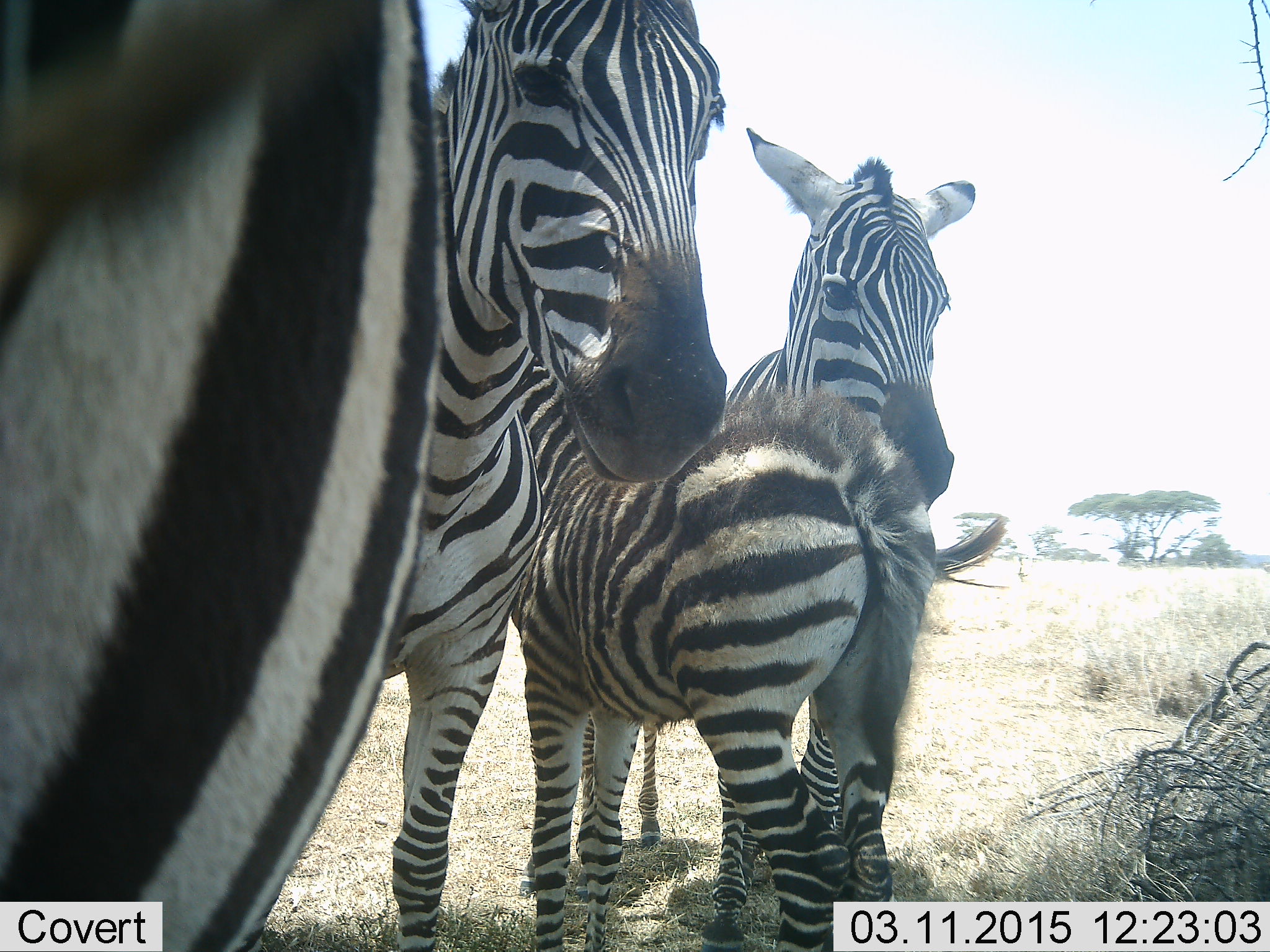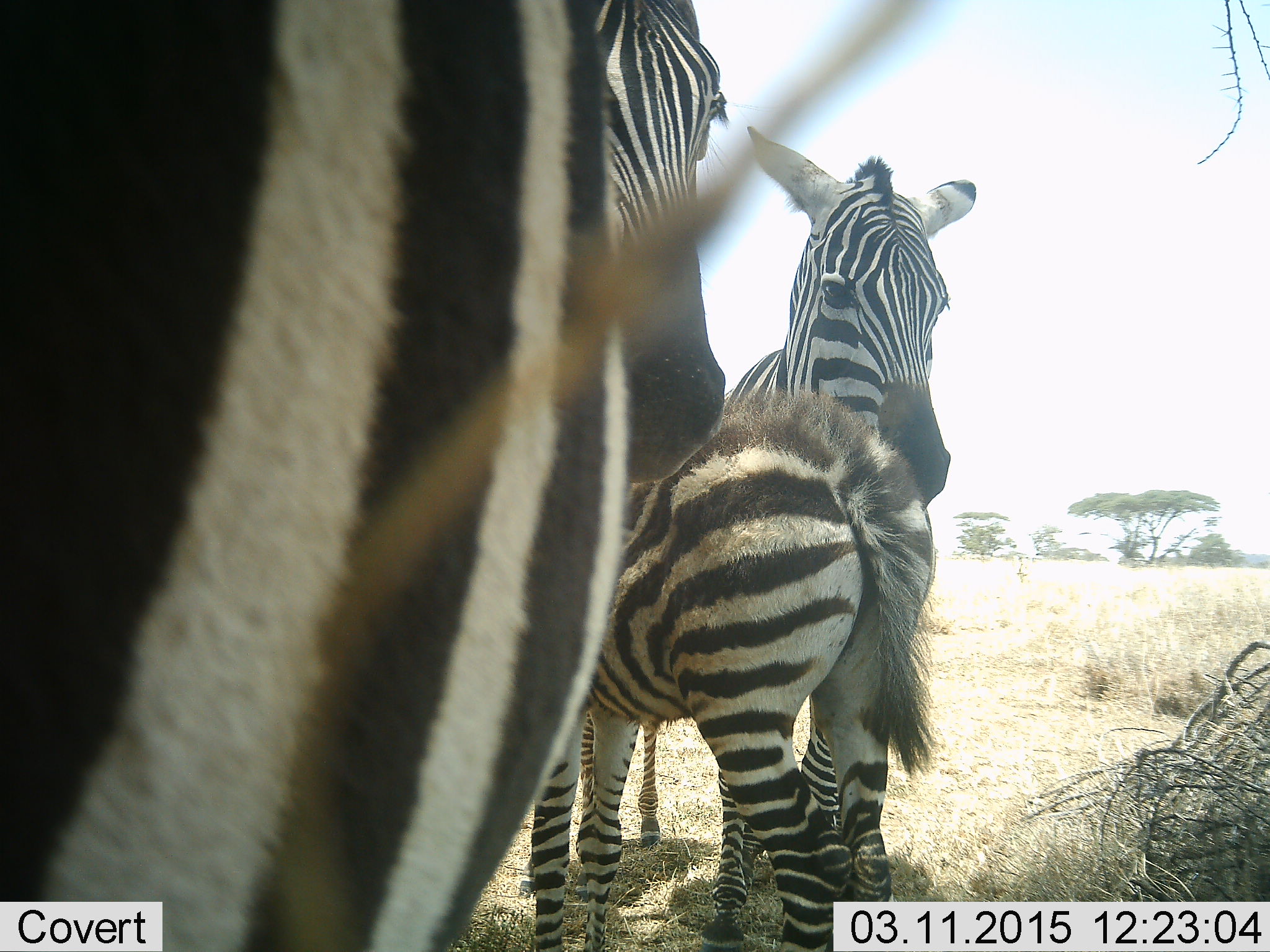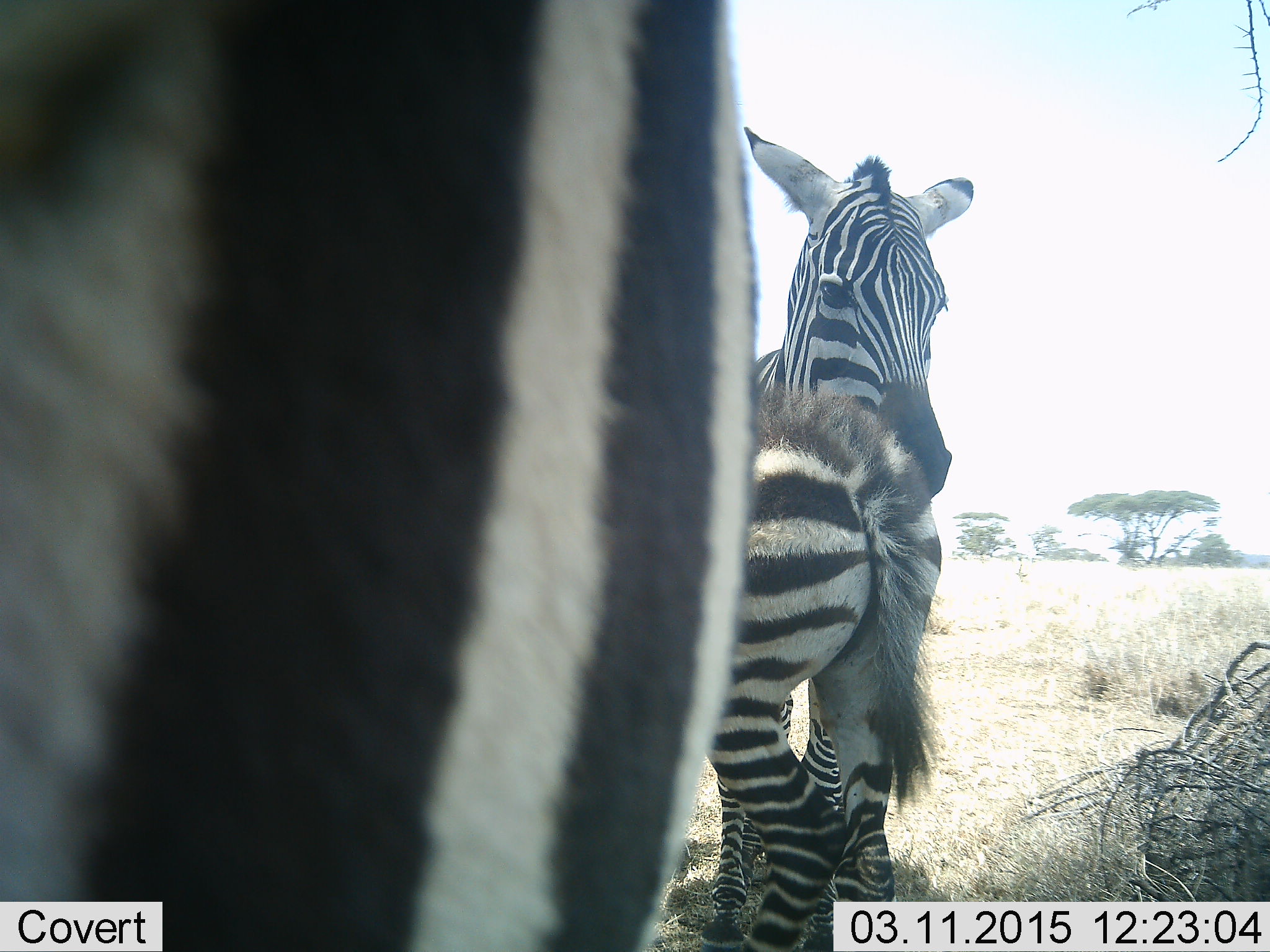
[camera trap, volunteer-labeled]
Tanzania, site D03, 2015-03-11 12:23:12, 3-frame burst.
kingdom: Animalia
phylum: Chordata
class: Mammalia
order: Perissodactyla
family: Equidae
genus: Equus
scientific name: Equus quagga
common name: plains zebra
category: zebra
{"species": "zebra (plains zebra) (Equus quagga)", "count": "4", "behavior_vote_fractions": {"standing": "100%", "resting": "0%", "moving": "0%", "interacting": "20%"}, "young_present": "100%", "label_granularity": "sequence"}